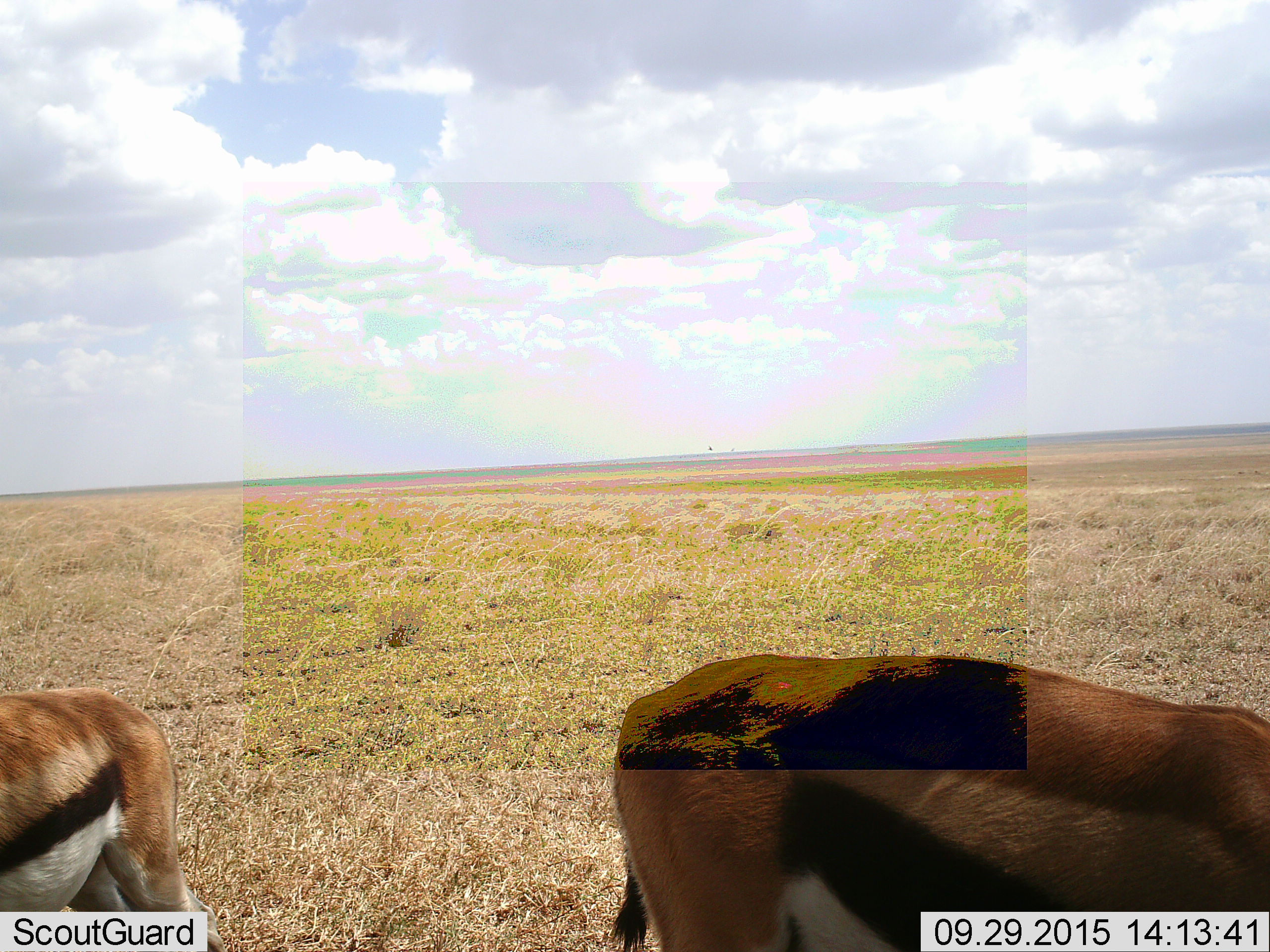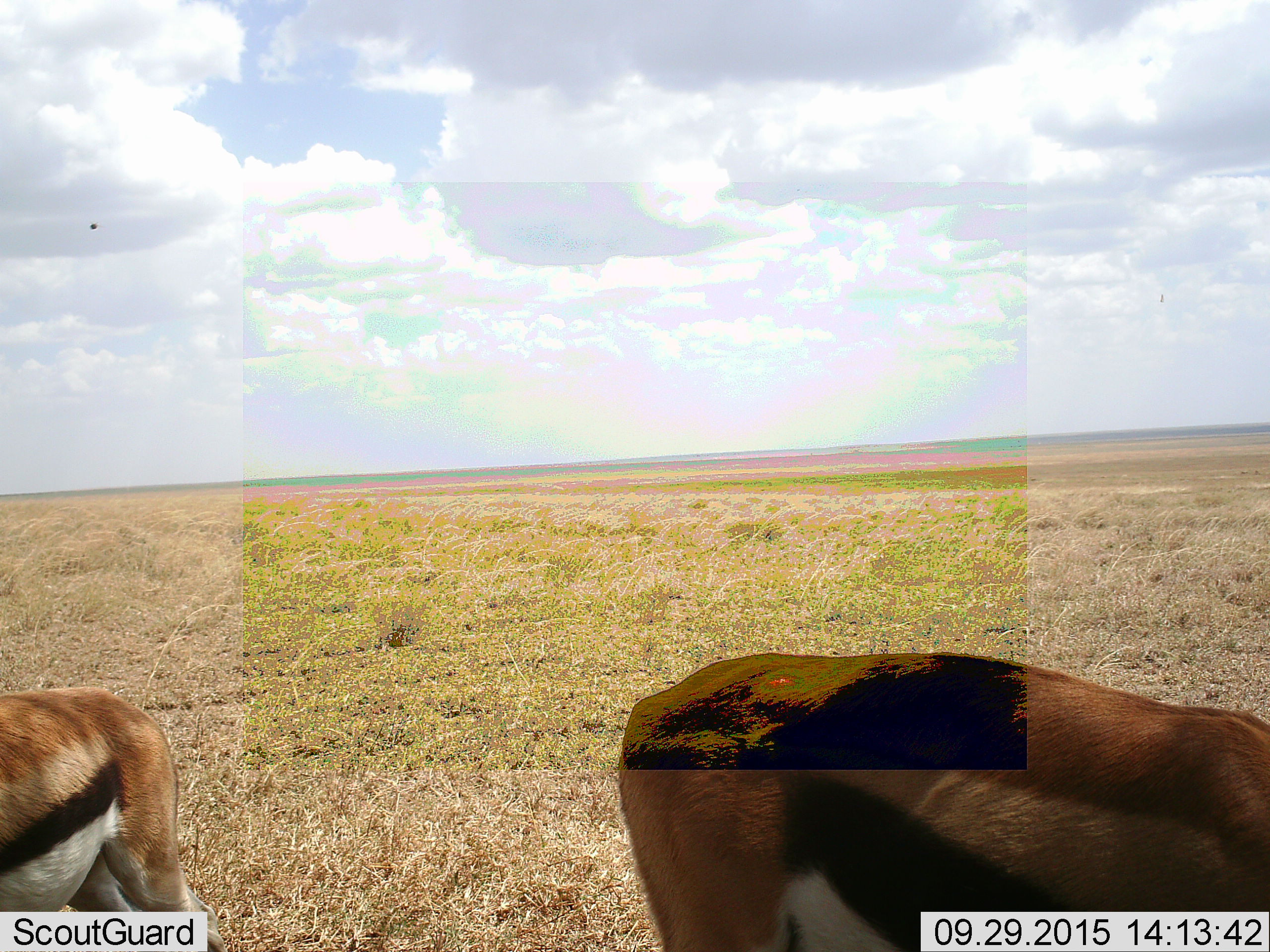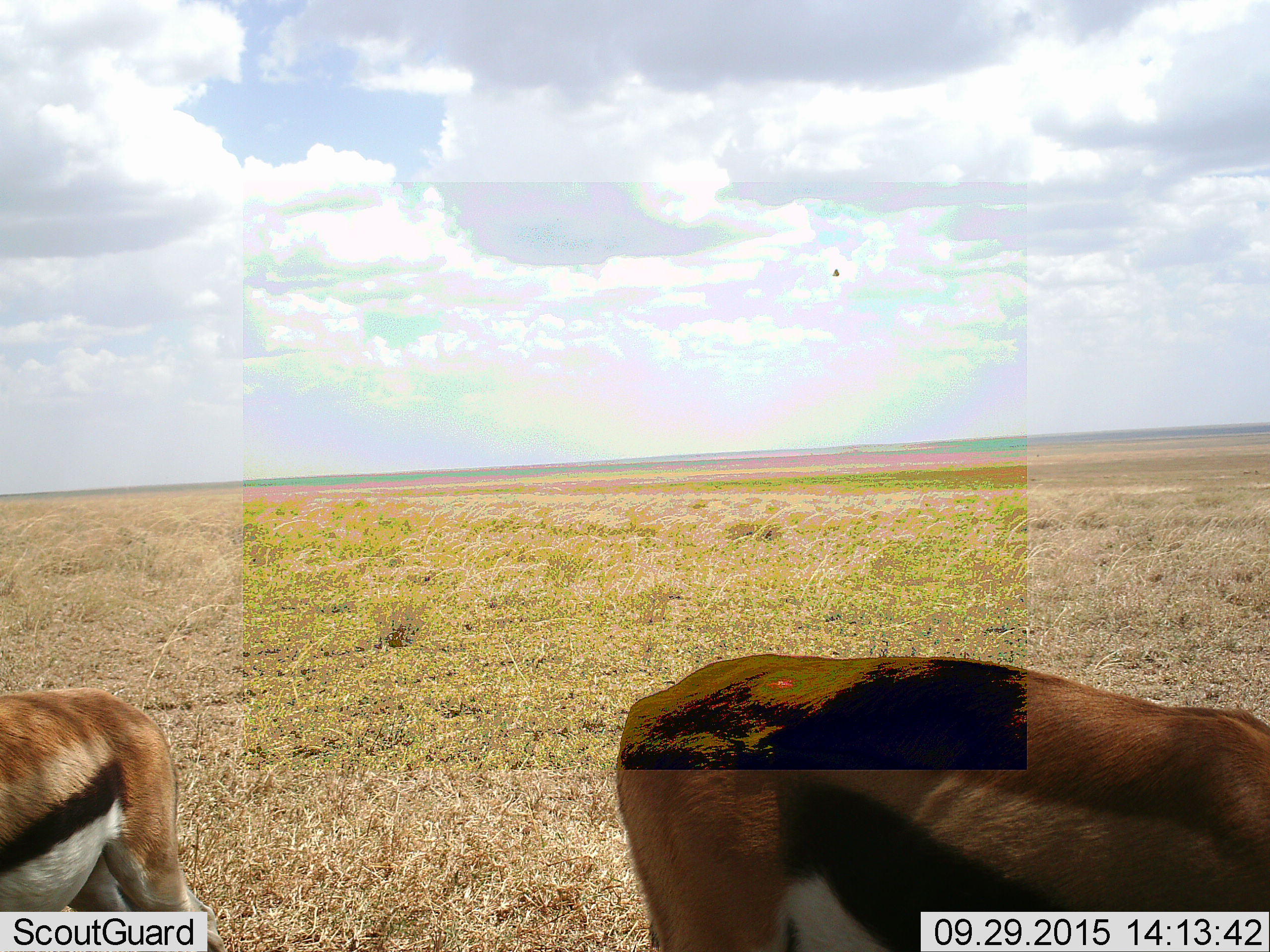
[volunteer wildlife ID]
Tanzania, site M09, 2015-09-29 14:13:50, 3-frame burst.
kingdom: Animalia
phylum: Chordata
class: Mammalia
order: Artiodactyla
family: Bovidae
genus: Eudorcas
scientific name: Eudorcas thomsonii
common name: thomson's gazelle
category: gazellethomsons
Gazellethomsons (thomson's gazelle) (Eudorcas thomsonii), count 2. Behavior (volunteer vote fractions): standing 80%, resting 0%, moving 0%, interacting 0%. Young present (vote fraction): 0%. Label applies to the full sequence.